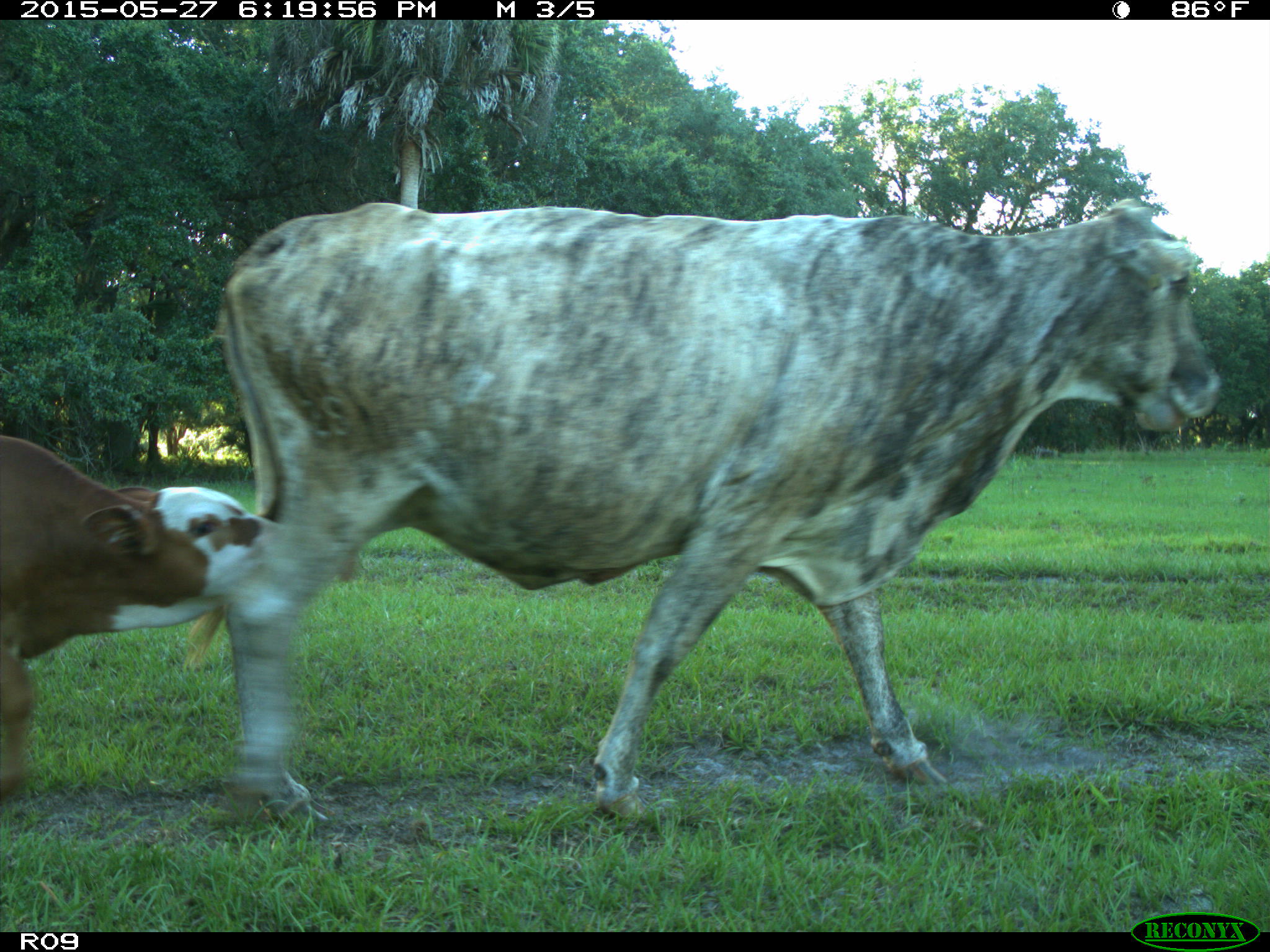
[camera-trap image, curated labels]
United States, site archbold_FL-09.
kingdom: Animalia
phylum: Chordata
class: Mammalia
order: Artiodactyla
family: Bovidae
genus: Bos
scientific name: Bos taurus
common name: domestic cow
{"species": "Bos taurus (domestic cow)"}